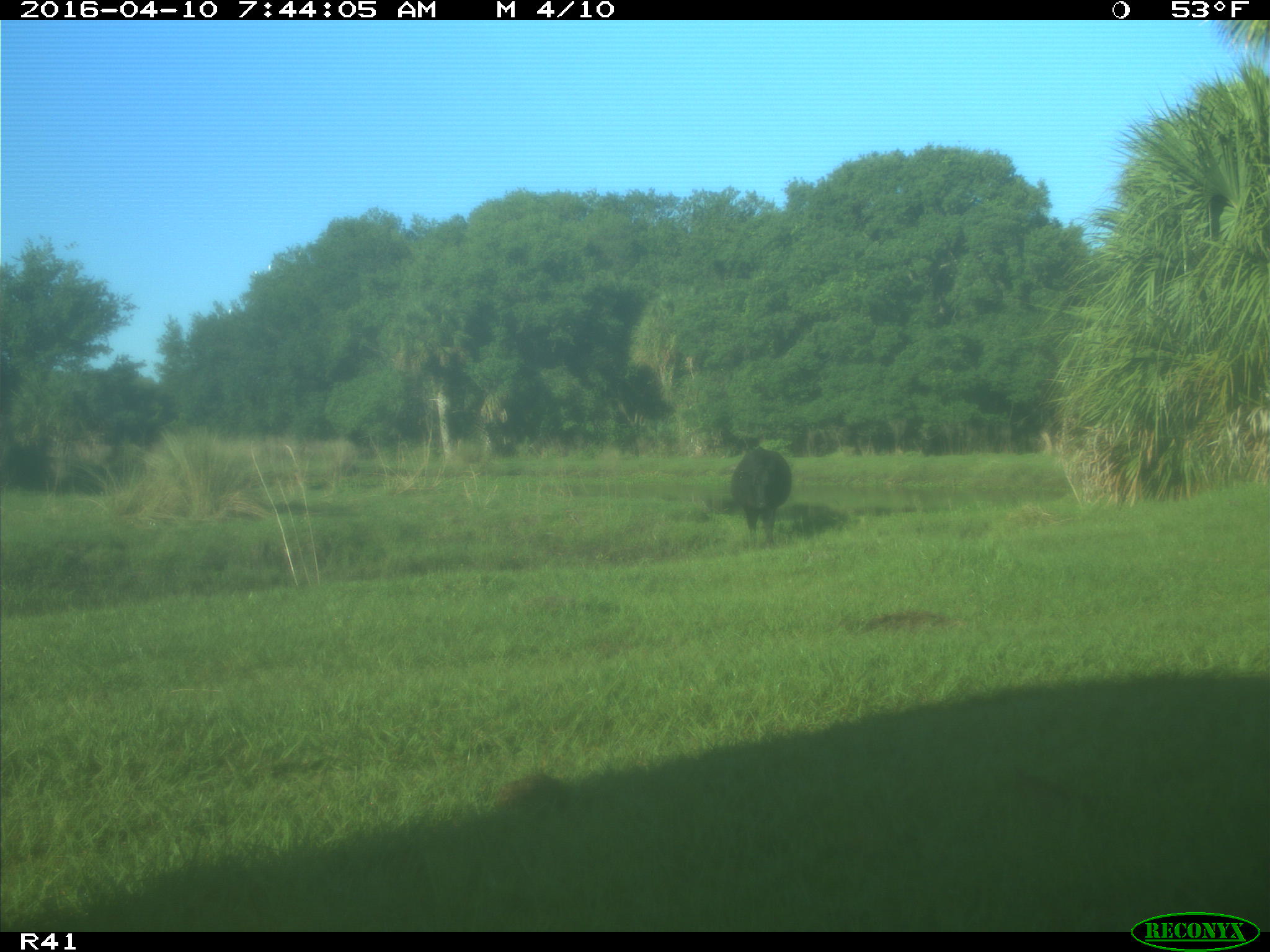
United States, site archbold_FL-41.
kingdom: Animalia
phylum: Chordata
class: Mammalia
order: Artiodactyla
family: Bovidae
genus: Bos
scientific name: Bos taurus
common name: domestic cow